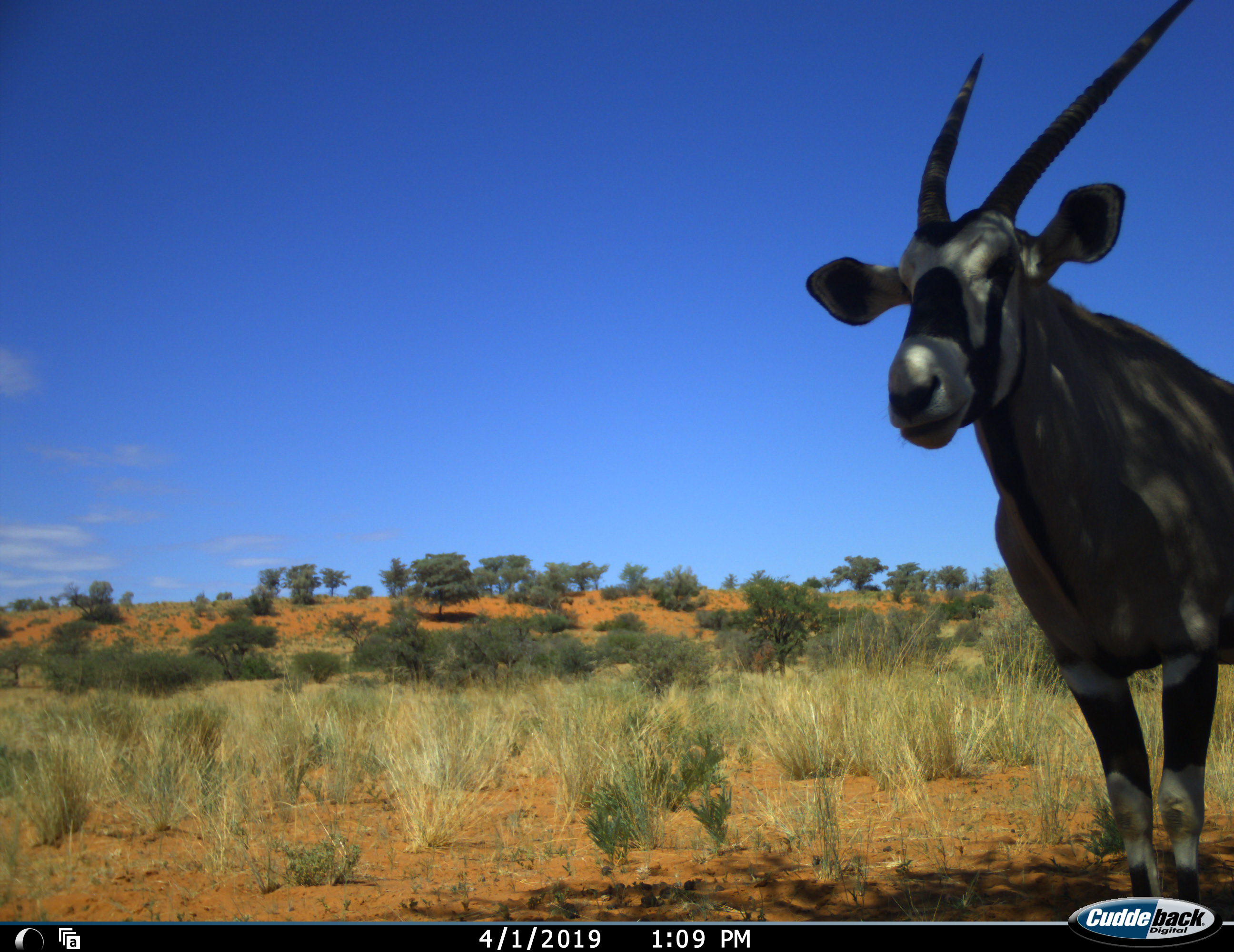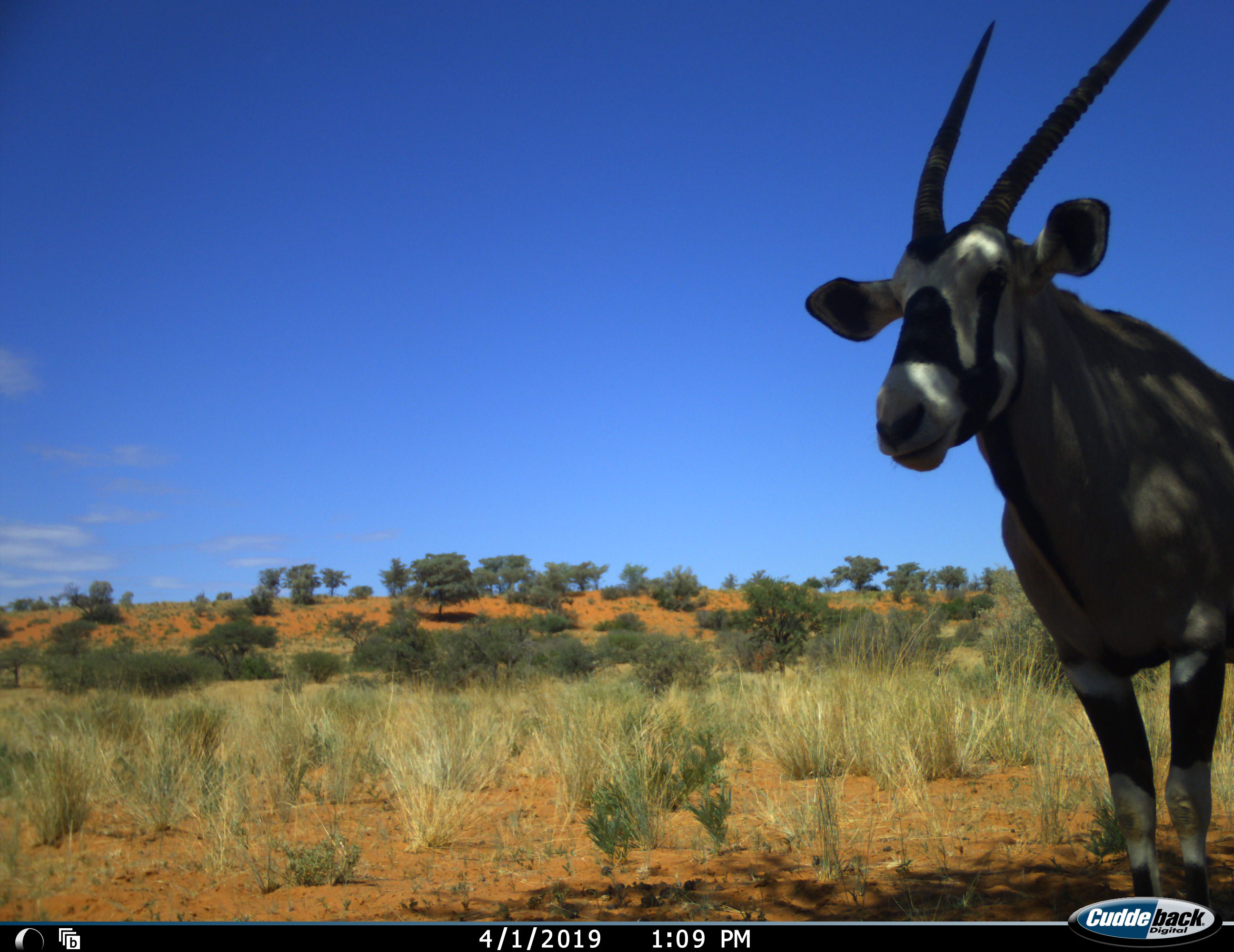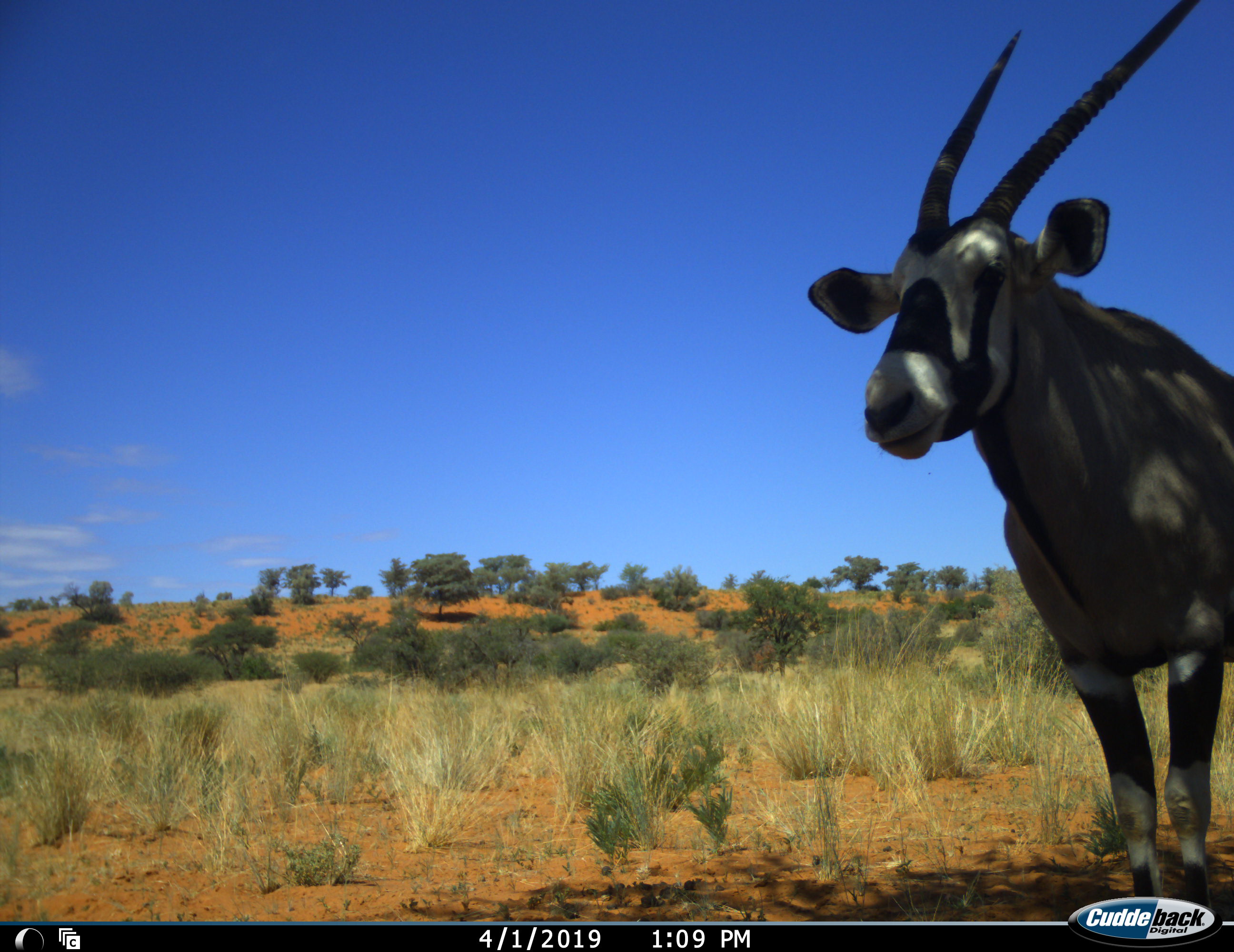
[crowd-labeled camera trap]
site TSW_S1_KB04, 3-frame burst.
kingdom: Animalia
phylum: Chordata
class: Mammalia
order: Artiodactyla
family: Bovidae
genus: Oryx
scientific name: Oryx gazella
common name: gemsbok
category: oryx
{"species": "oryx (gemsbok) (Oryx gazella)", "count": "1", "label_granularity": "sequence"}